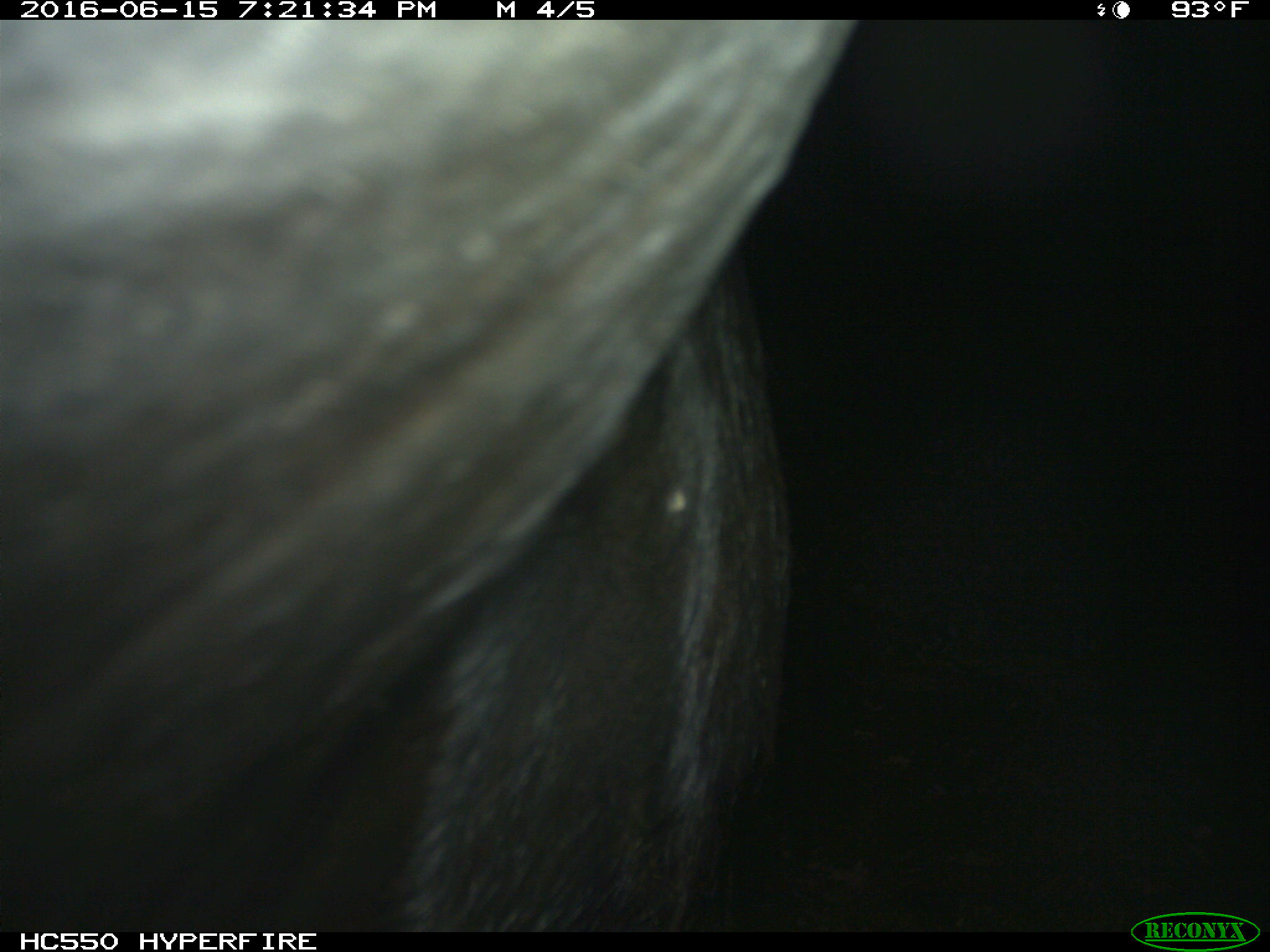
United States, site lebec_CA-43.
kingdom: Animalia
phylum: Chordata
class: Mammalia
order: Artiodactyla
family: Bovidae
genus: Bos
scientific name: Bos taurus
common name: domestic cow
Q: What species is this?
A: Bos taurus (domestic cow).